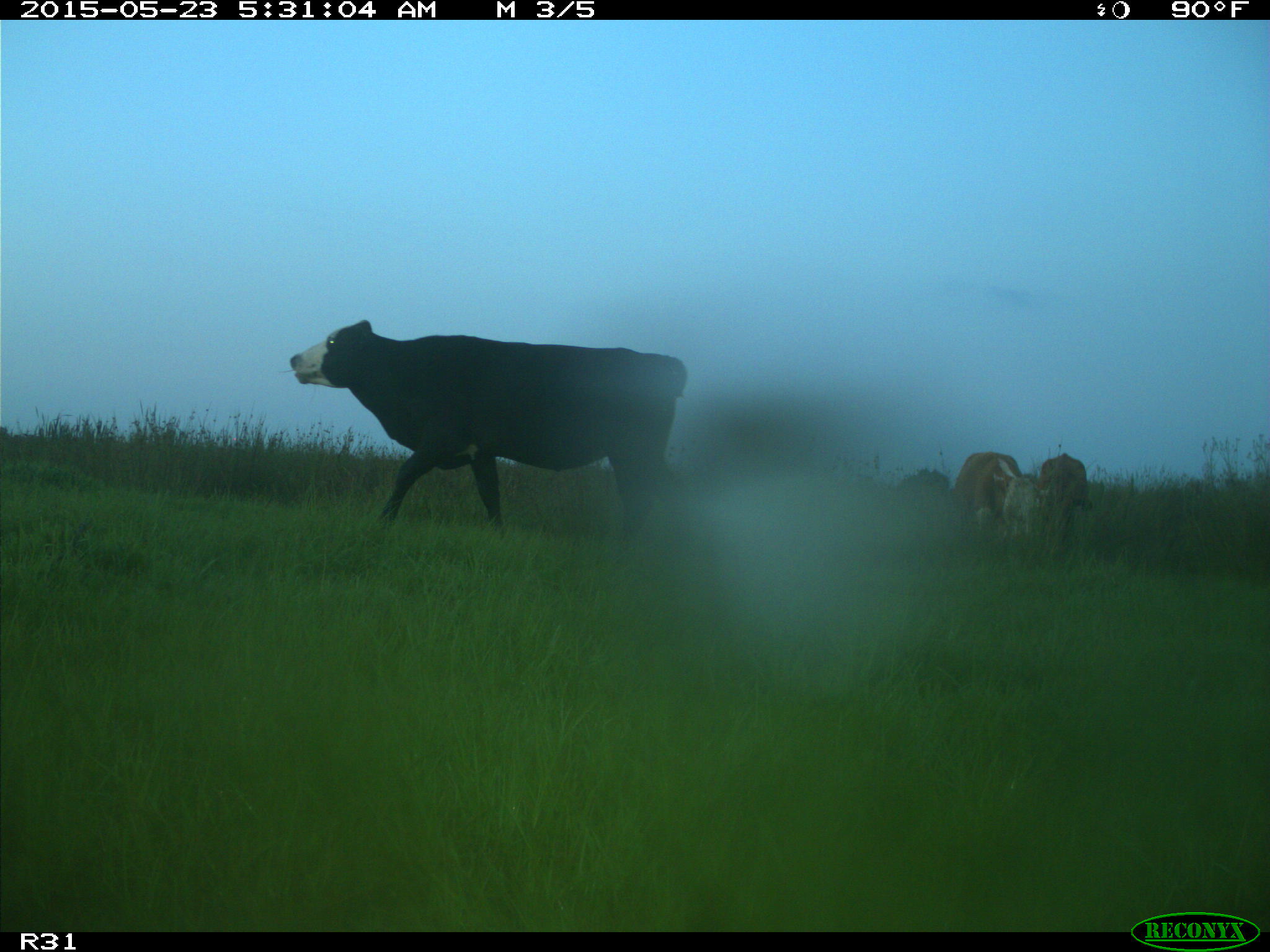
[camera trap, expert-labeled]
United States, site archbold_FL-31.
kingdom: Animalia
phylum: Chordata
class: Mammalia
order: Artiodactyla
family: Bovidae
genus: Bos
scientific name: Bos taurus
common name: domestic cow